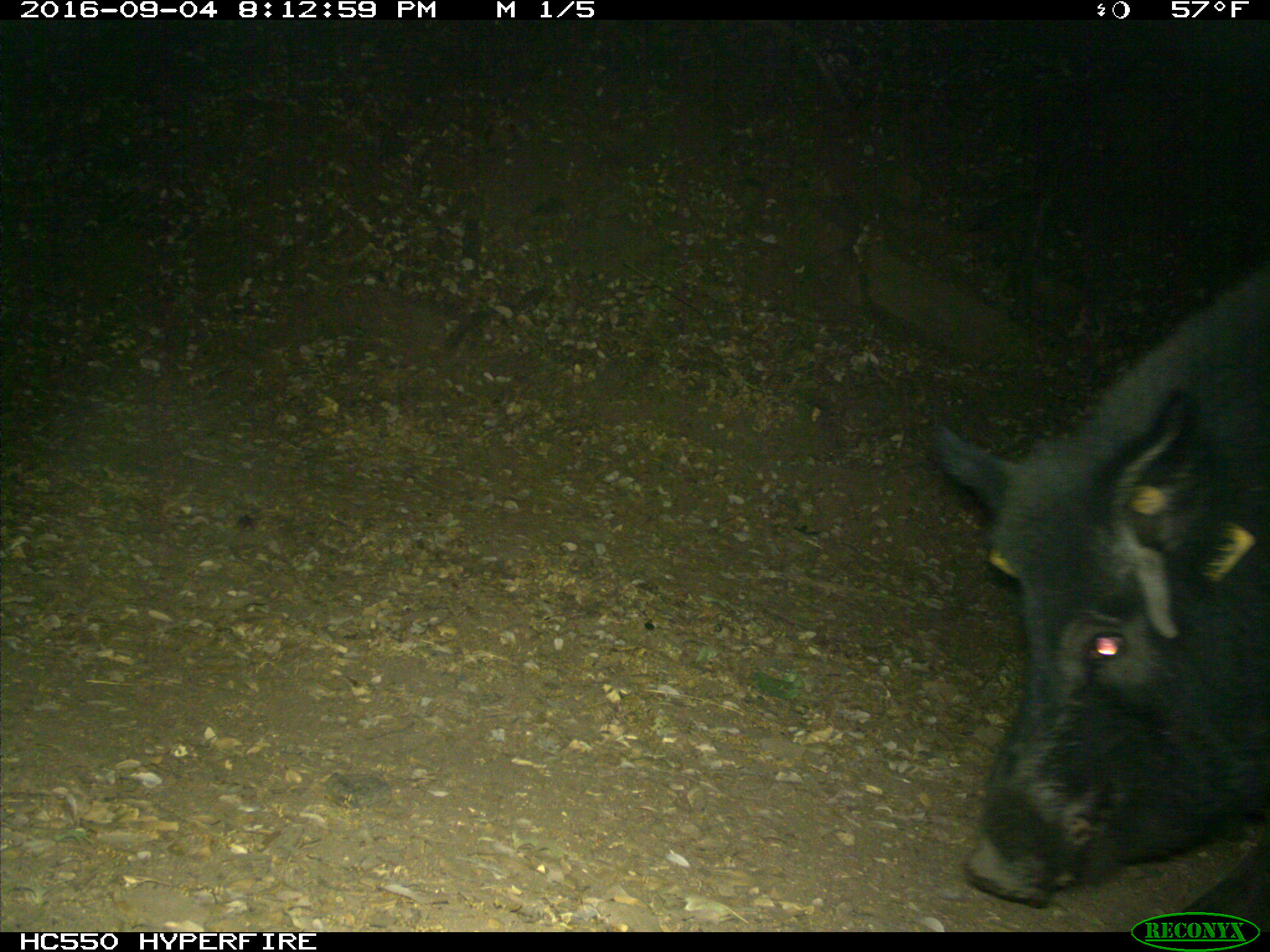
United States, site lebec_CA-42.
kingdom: Animalia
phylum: Chordata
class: Mammalia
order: Artiodactyla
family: Suidae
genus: Sus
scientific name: Sus scrofa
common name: wild boar